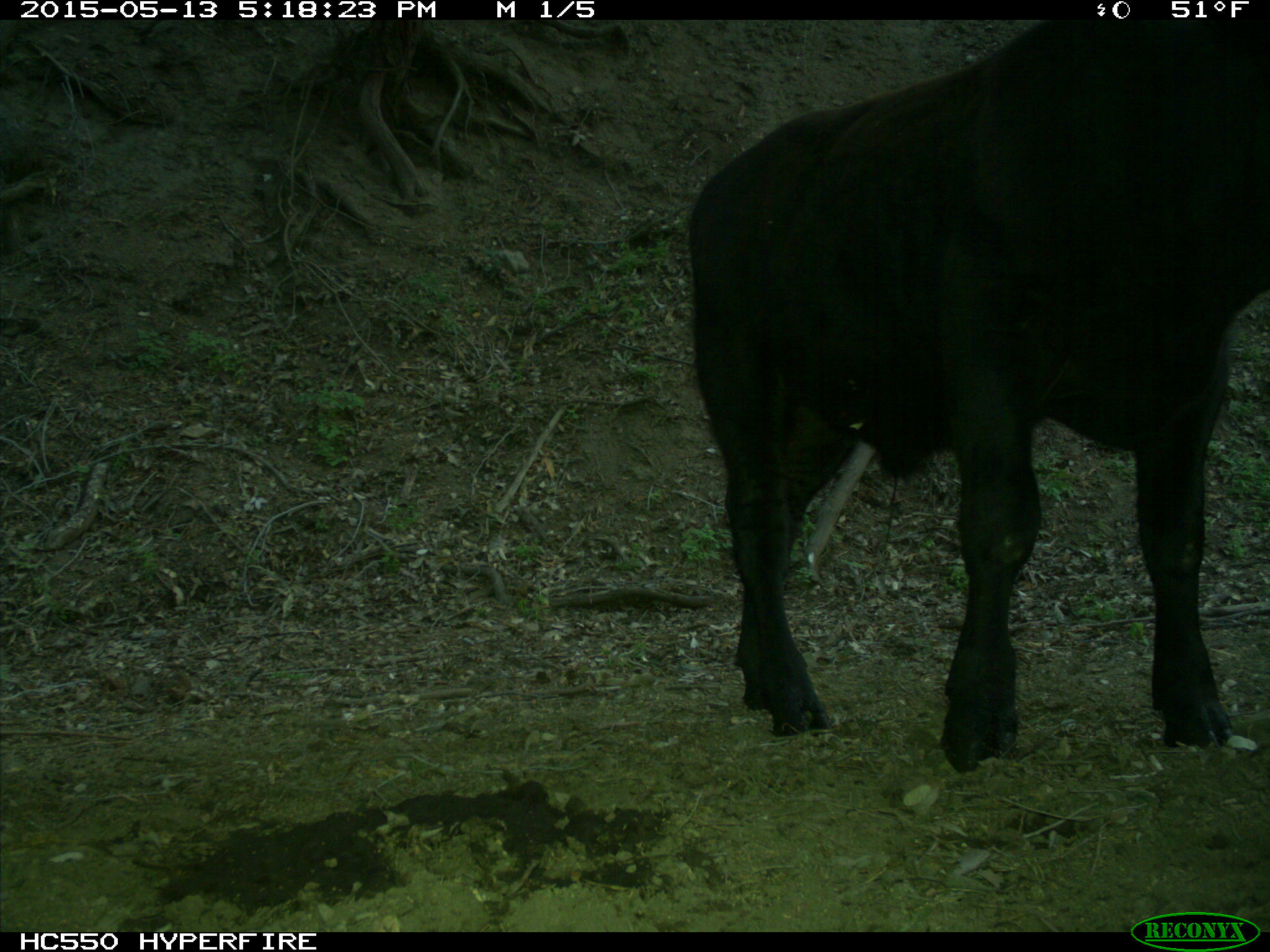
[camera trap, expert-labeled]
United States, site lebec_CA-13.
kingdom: Animalia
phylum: Chordata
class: Mammalia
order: Artiodactyla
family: Bovidae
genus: Bos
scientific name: Bos taurus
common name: domestic cow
Bos taurus (domestic cow).